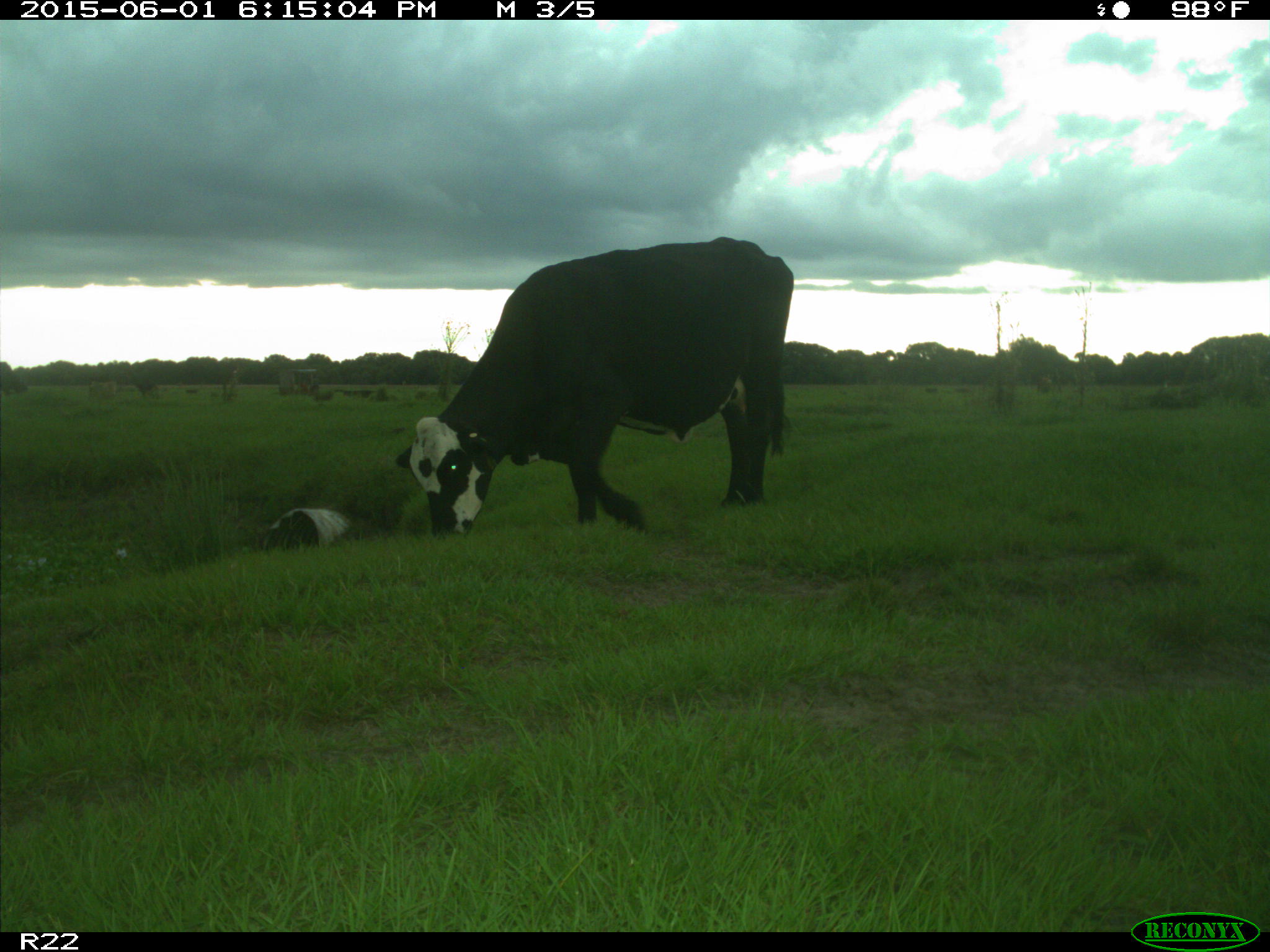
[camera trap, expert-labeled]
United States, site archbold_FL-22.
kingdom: Animalia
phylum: Chordata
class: Mammalia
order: Artiodactyla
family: Bovidae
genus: Bos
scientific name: Bos taurus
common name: domestic cow